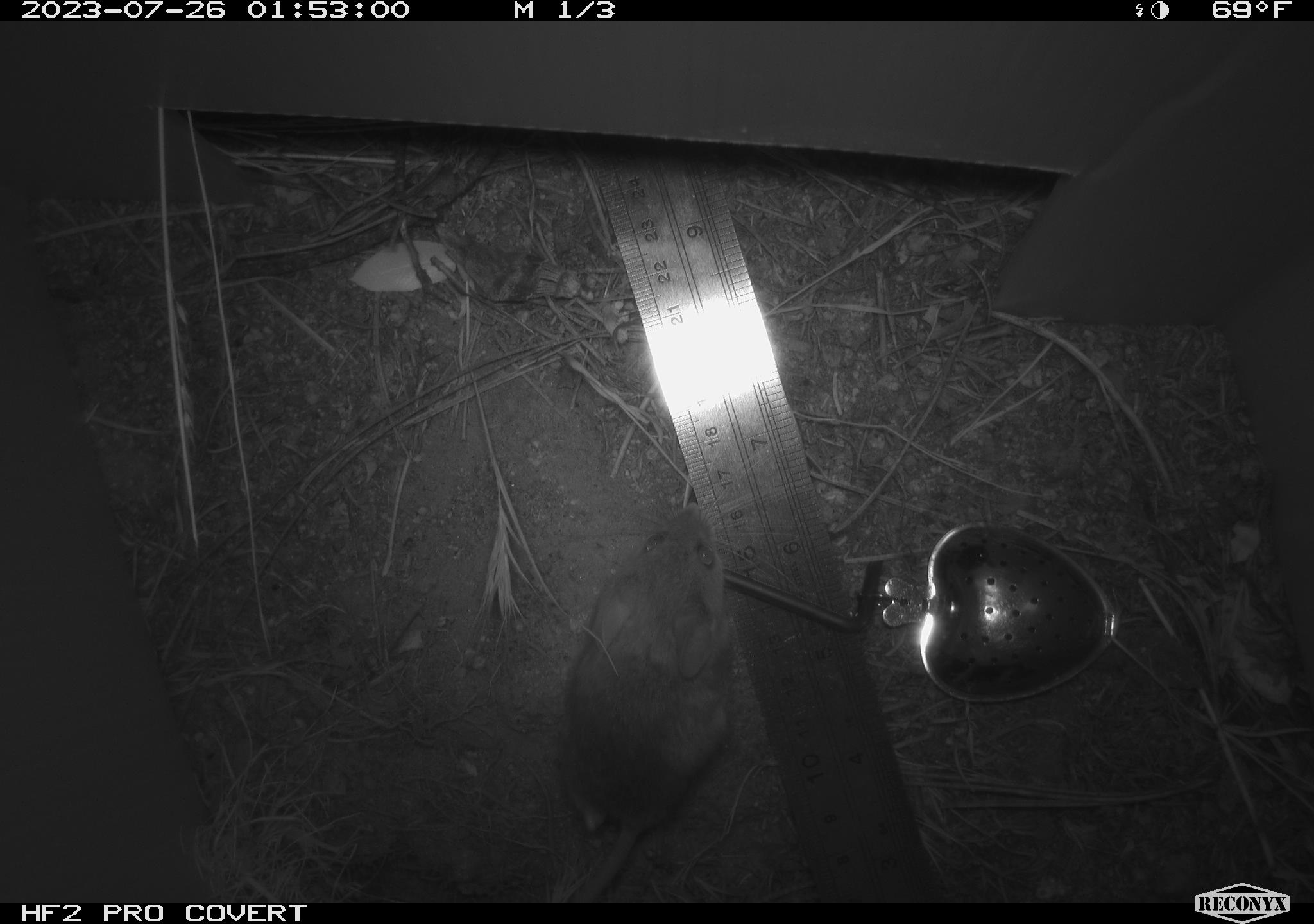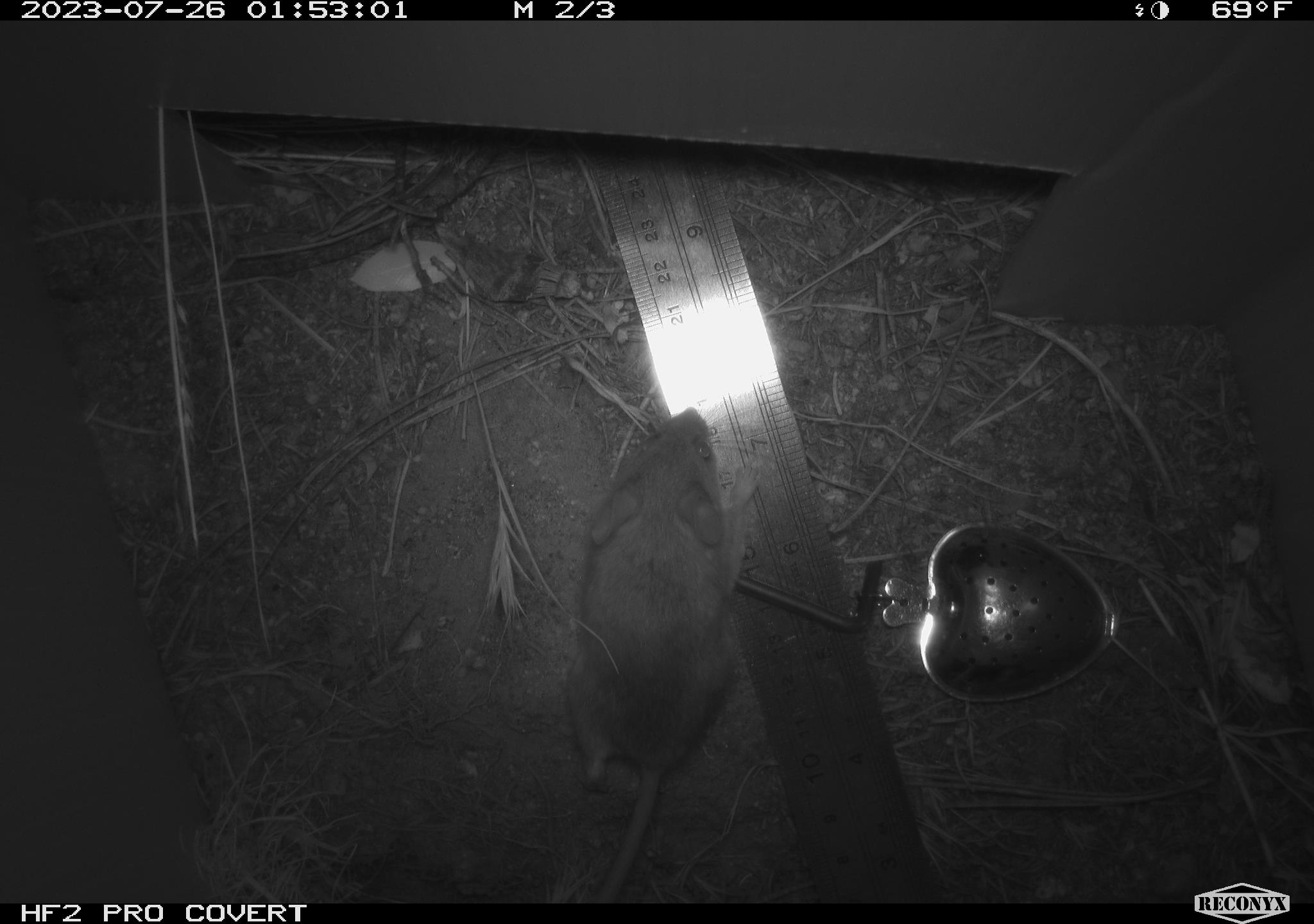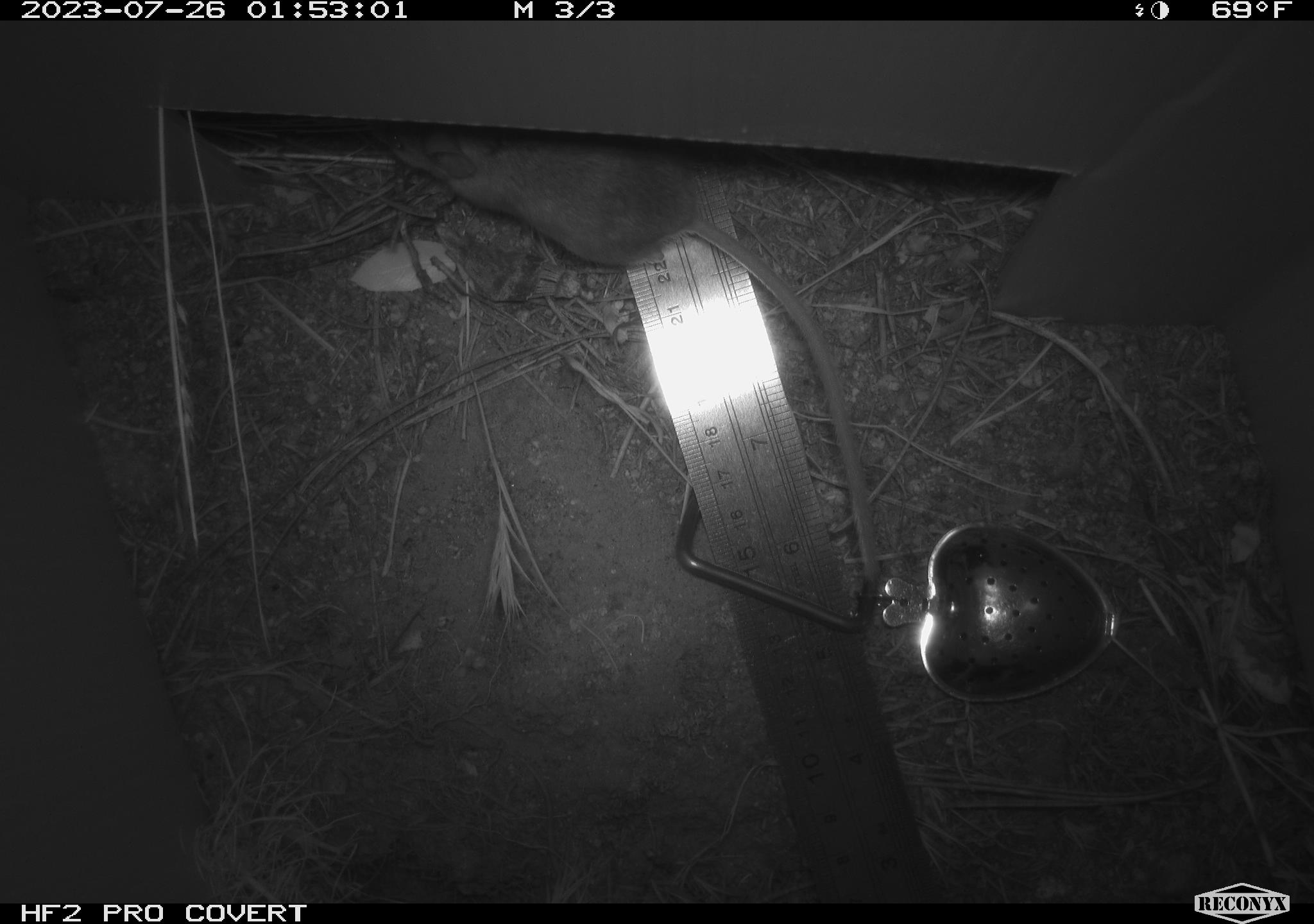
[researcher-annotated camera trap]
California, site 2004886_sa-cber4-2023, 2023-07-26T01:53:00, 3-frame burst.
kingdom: Animalia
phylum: Chordata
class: Mammalia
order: Rodentia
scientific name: Rodentia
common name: mouse species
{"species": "mouse species (Rodentia)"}